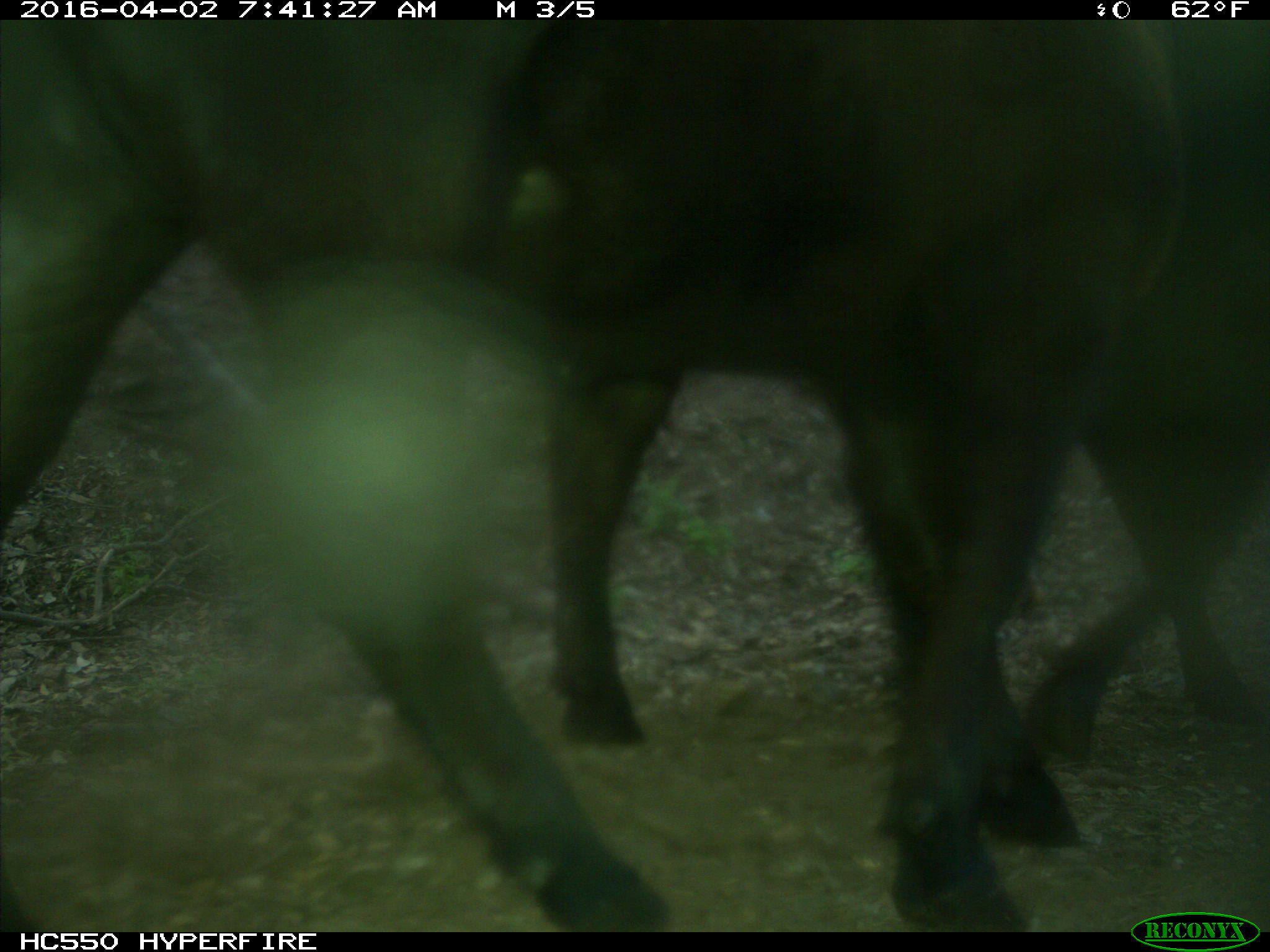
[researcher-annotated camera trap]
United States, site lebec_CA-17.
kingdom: Animalia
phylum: Chordata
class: Mammalia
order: Artiodactyla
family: Bovidae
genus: Bos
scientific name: Bos taurus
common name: domestic cow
Bos taurus (domestic cow).